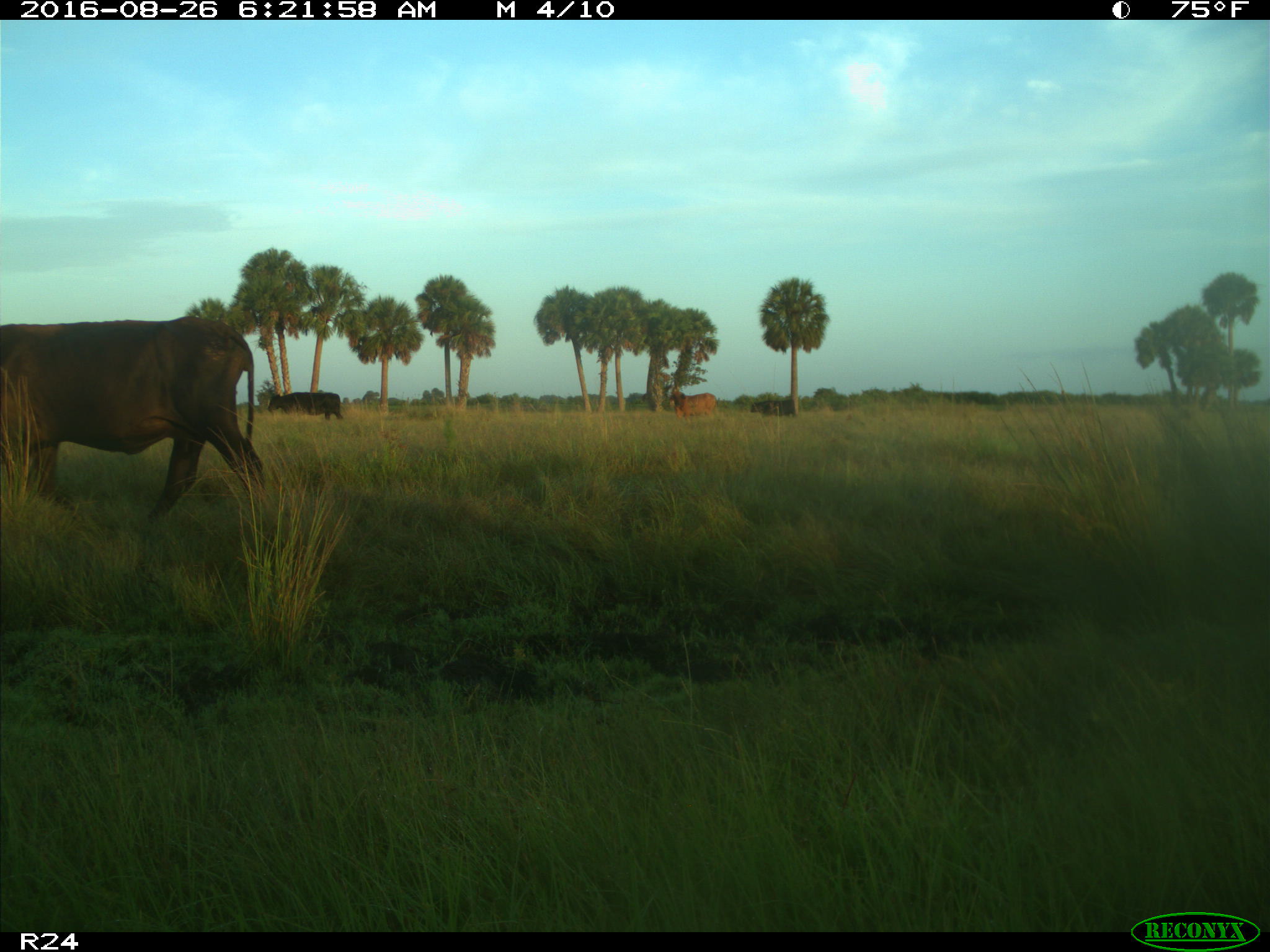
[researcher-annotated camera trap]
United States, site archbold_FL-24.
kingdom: Animalia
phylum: Chordata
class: Mammalia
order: Artiodactyla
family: Bovidae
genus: Bos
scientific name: Bos taurus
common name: domestic cow